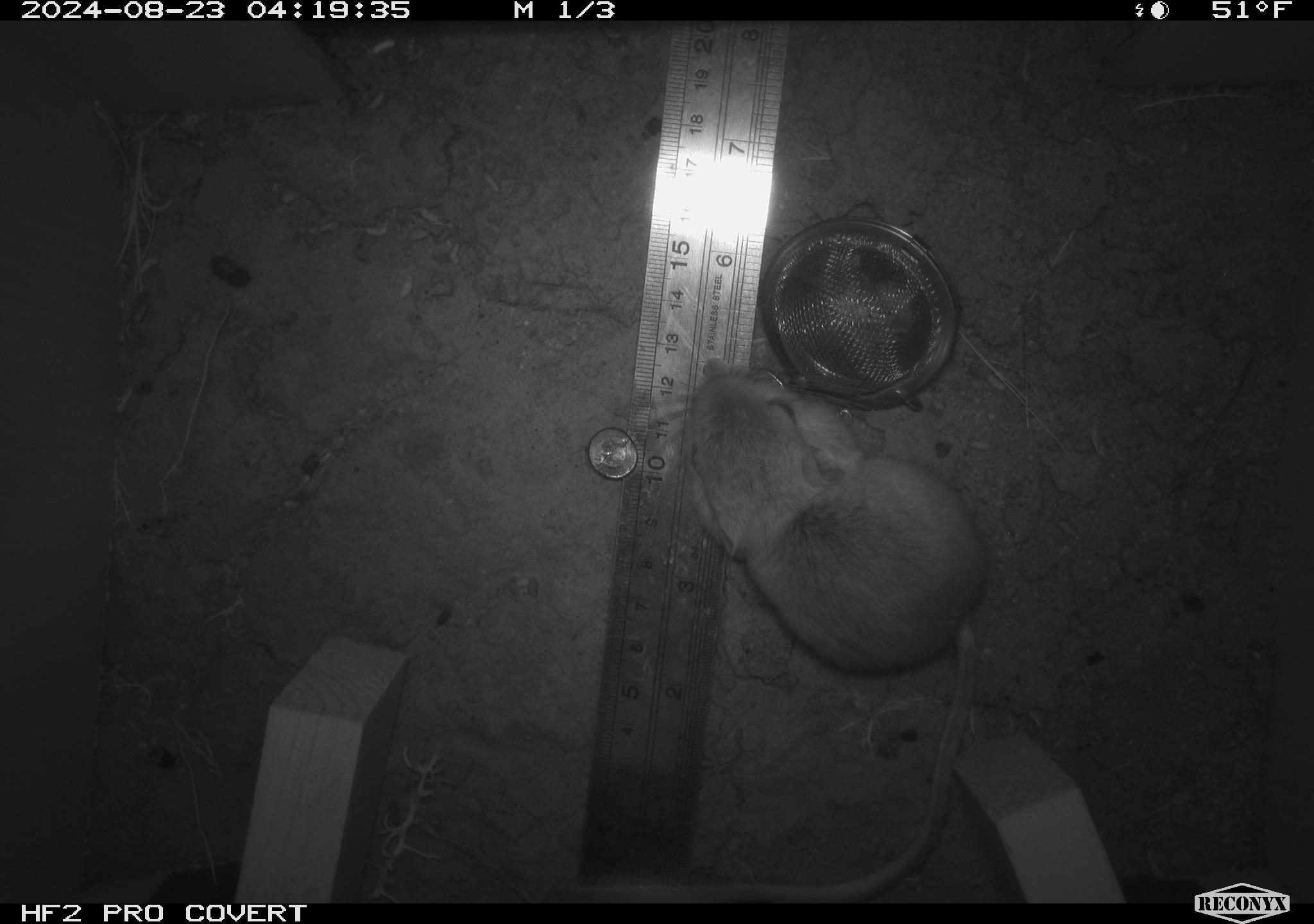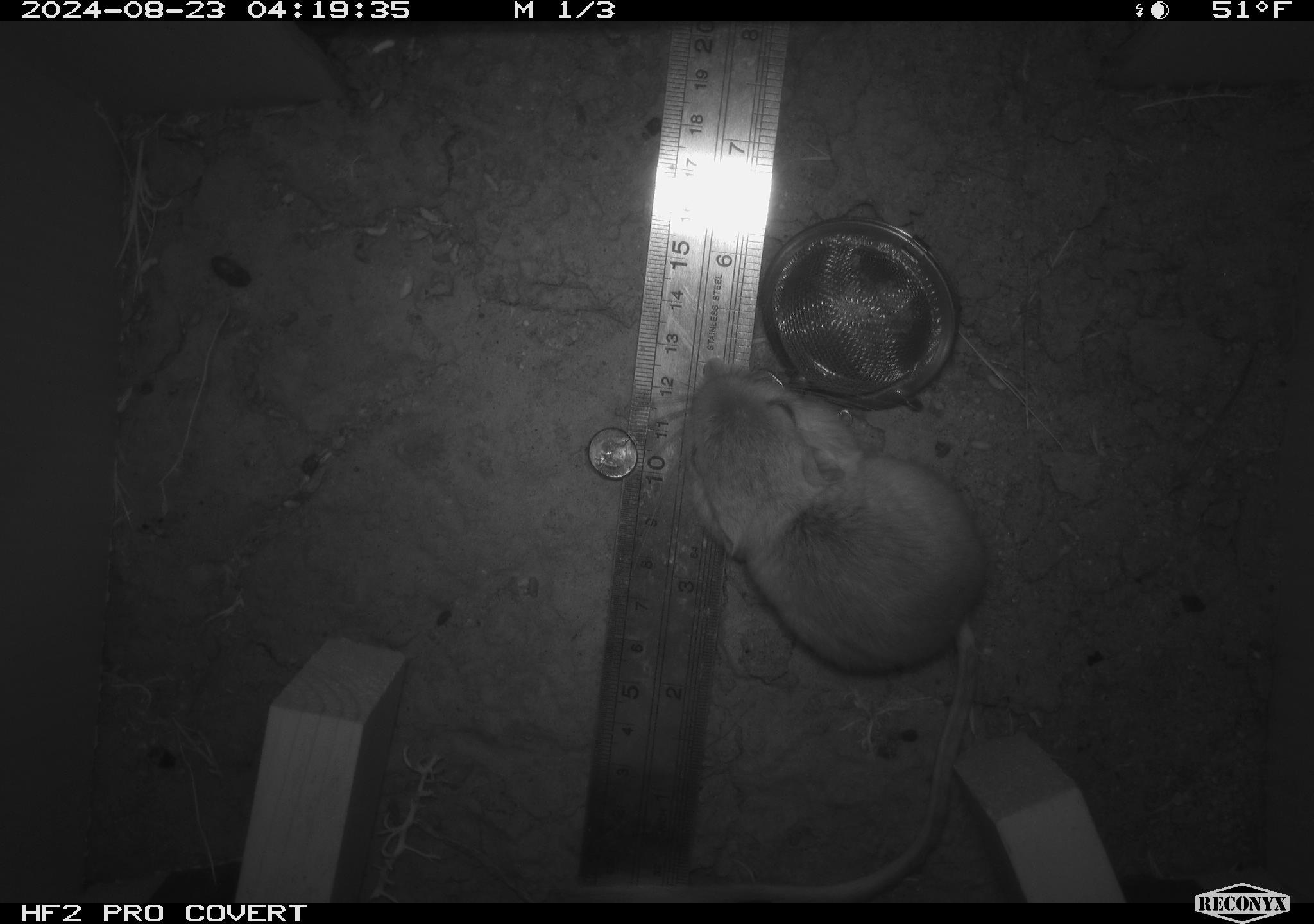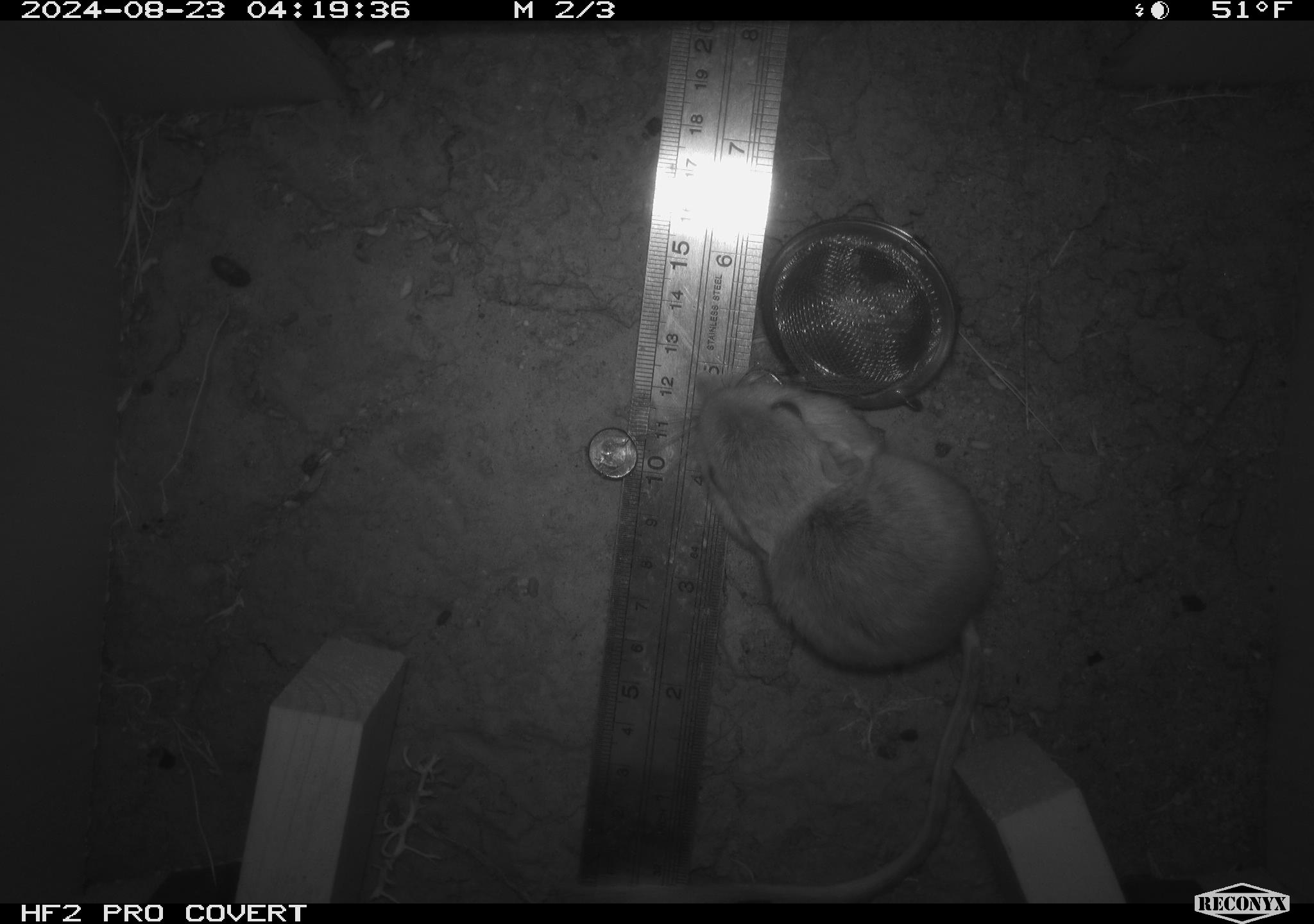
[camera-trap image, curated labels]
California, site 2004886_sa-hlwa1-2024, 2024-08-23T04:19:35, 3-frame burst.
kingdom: Animalia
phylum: Chordata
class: Mammalia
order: Rodentia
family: Heteromyidae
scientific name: Heteromyidae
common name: kangaroo rats and pocket mice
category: heteromyidae family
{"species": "heteromyidae family (kangaroo rats and pocket mice) (Heteromyidae)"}